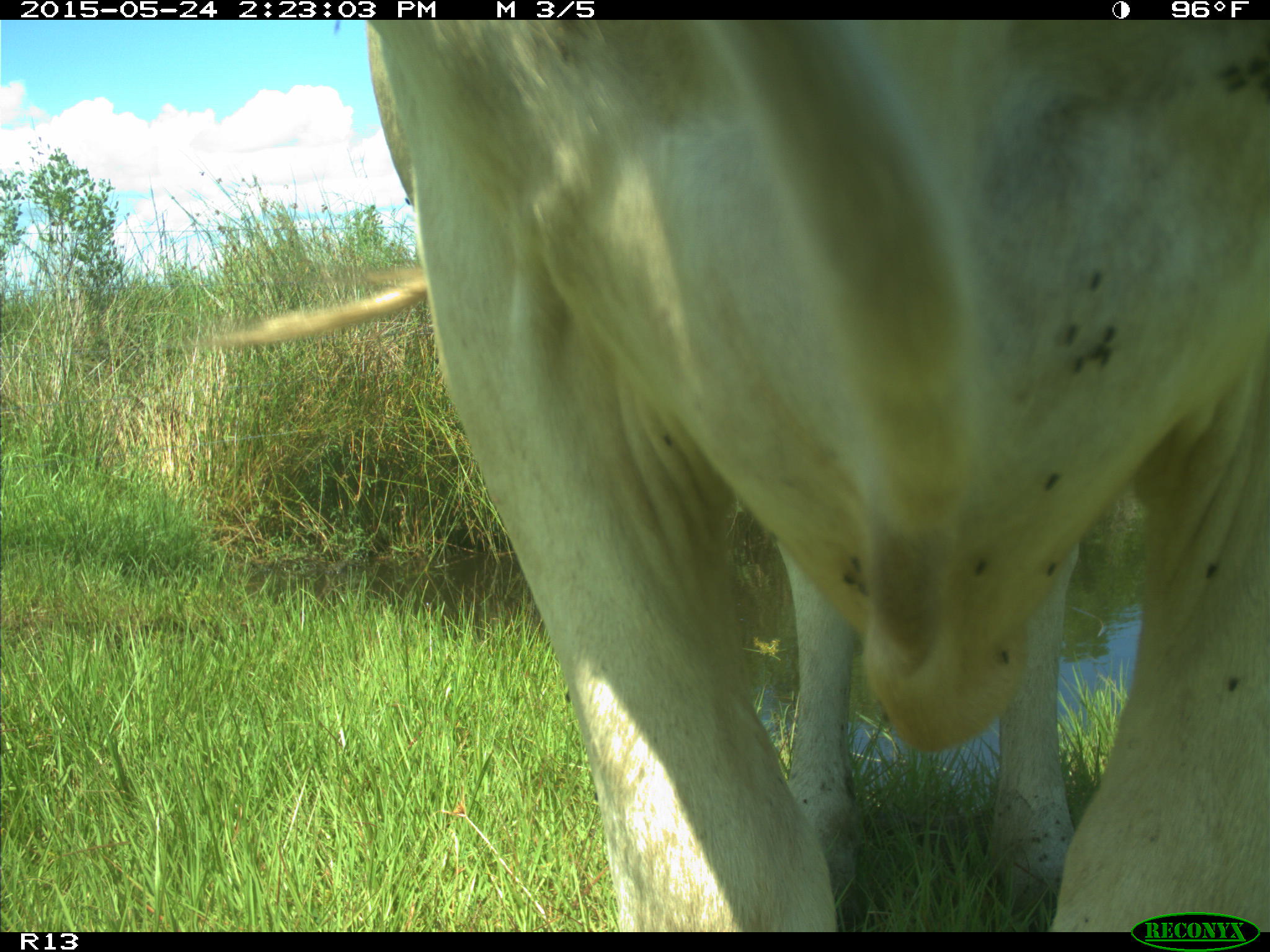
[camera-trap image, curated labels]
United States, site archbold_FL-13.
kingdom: Animalia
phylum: Chordata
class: Mammalia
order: Artiodactyla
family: Bovidae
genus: Bos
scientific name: Bos taurus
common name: domestic cow